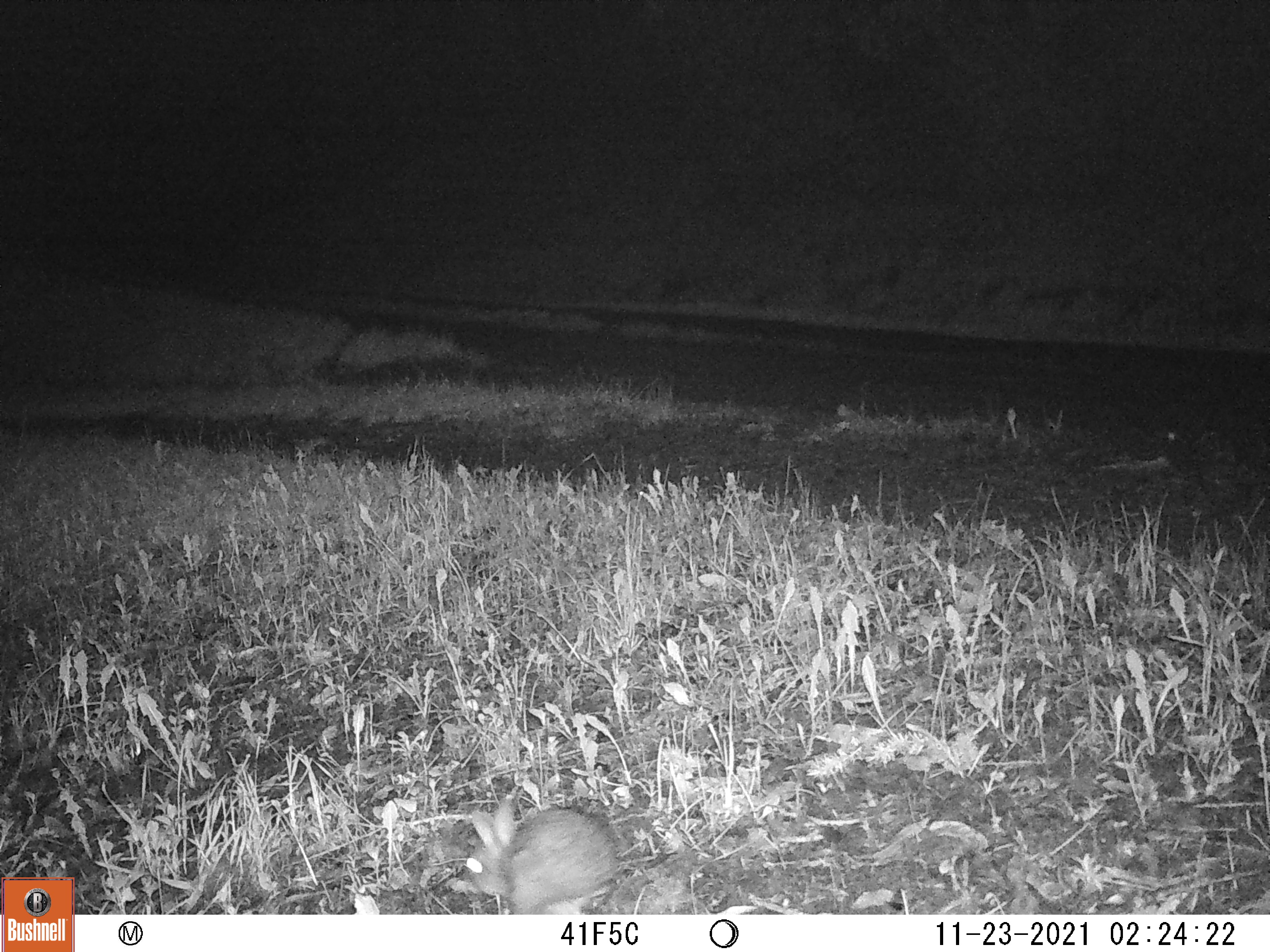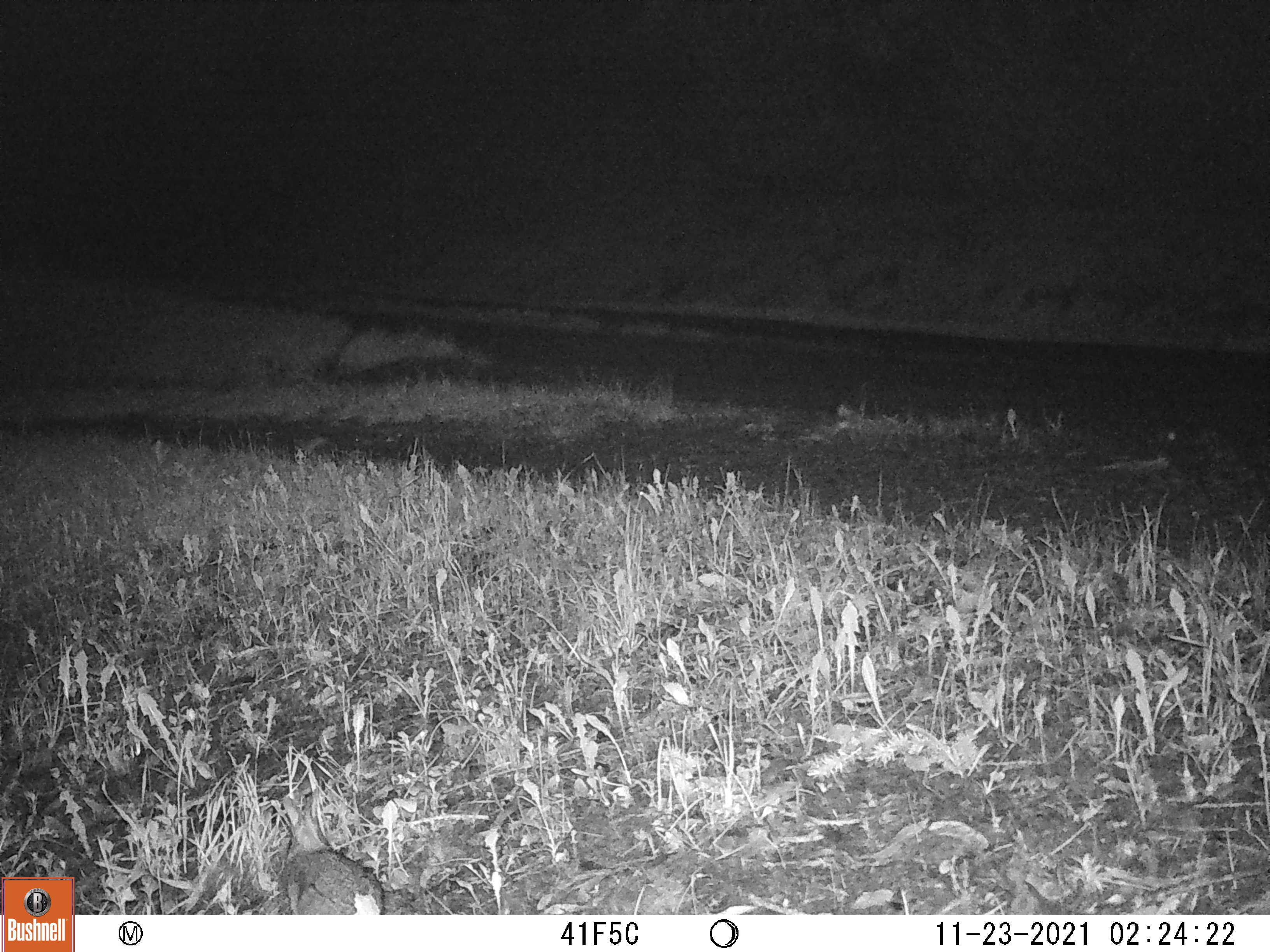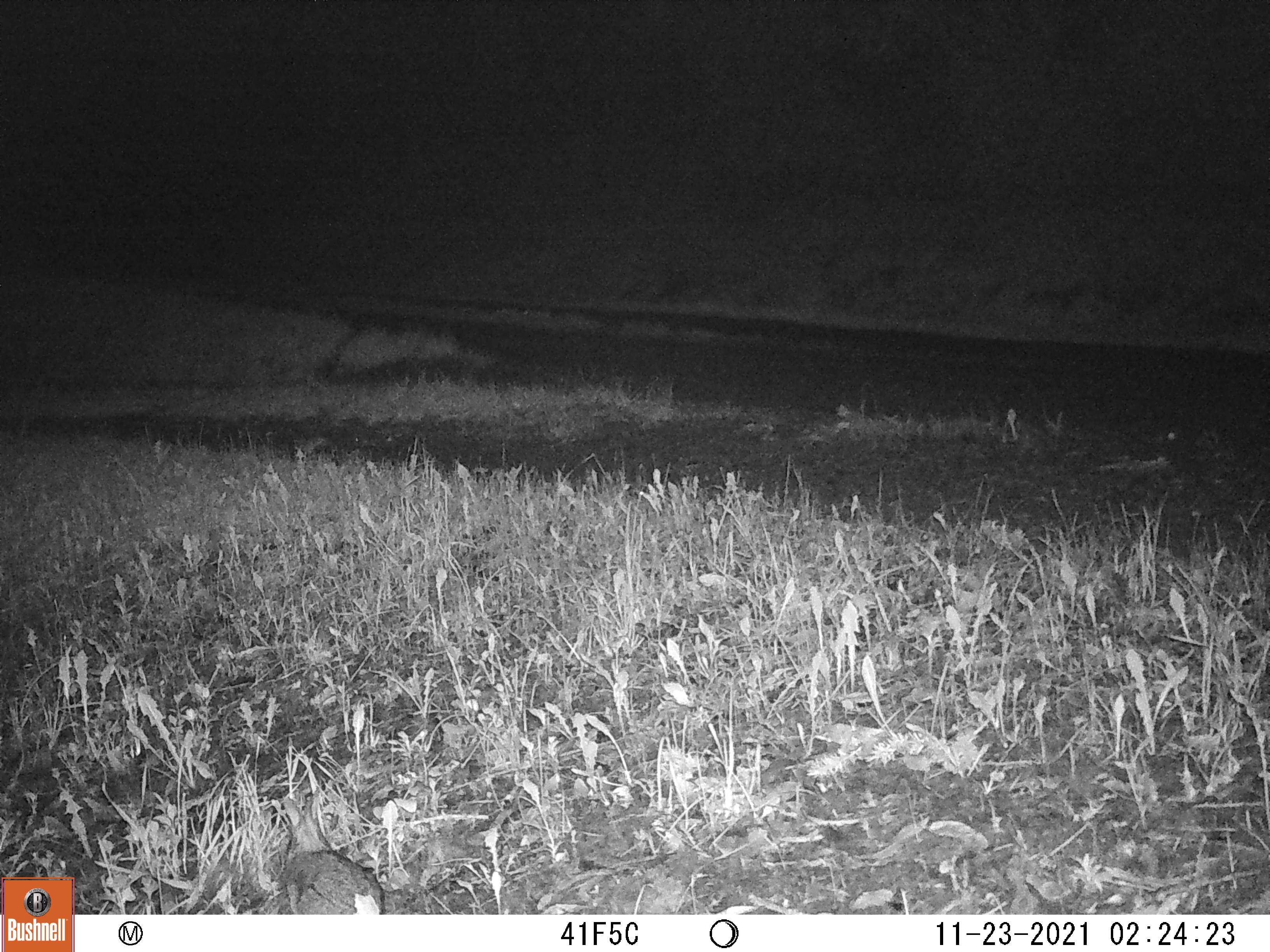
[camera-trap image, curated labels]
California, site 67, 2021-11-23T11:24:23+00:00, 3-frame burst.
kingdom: Animalia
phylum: Chordata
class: Mammalia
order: Lagomorpha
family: Leporidae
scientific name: Leporidae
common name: rabbit